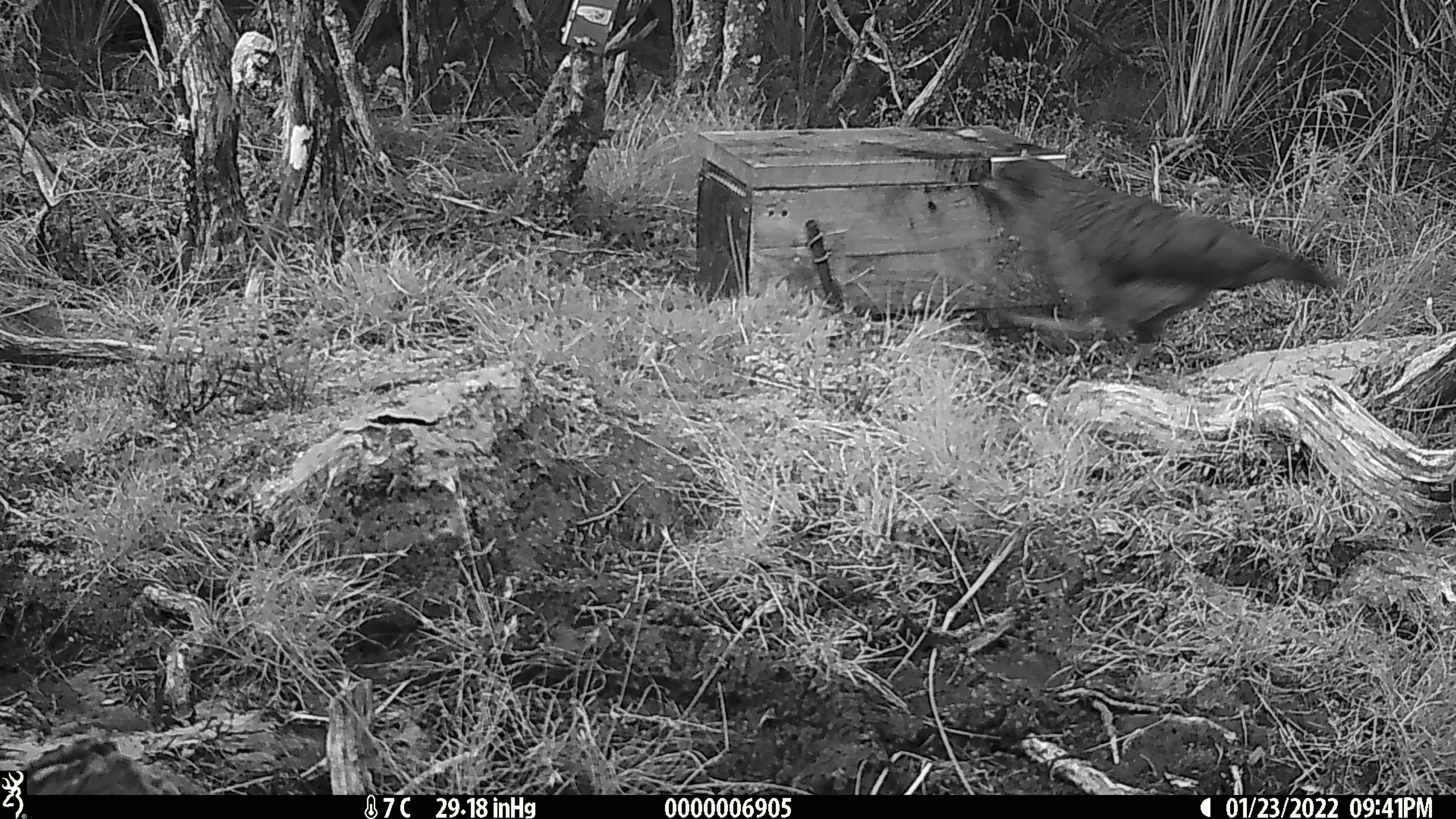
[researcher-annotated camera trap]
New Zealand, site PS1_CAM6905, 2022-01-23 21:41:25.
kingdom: Animalia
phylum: Chordata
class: Aves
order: Psittaciformes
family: Strigopidae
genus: Nestor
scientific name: Nestor notabilis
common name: kea